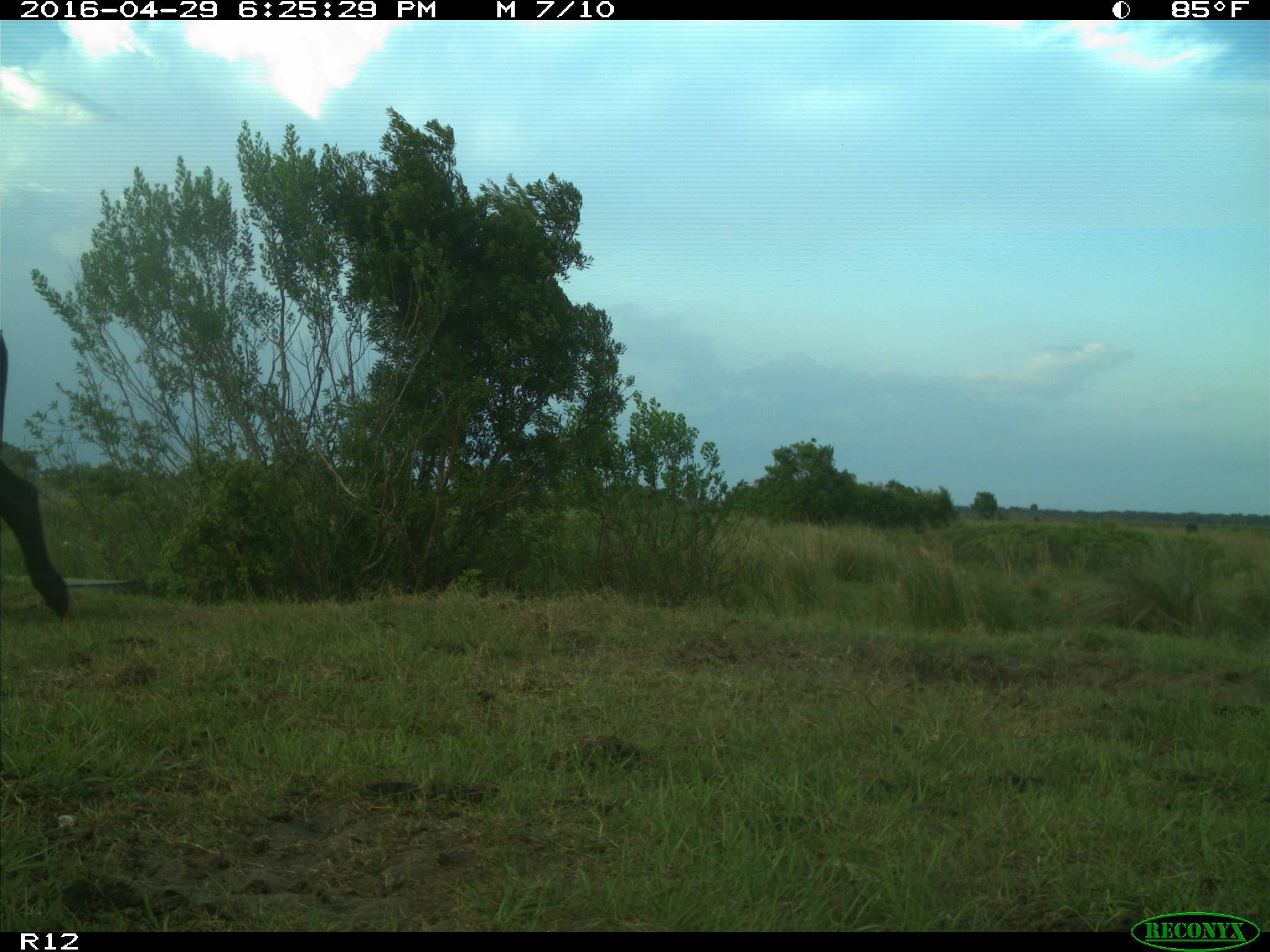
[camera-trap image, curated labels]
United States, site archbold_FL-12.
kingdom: Animalia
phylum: Chordata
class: Mammalia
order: Artiodactyla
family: Bovidae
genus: Bos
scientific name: Bos taurus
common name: domestic cow